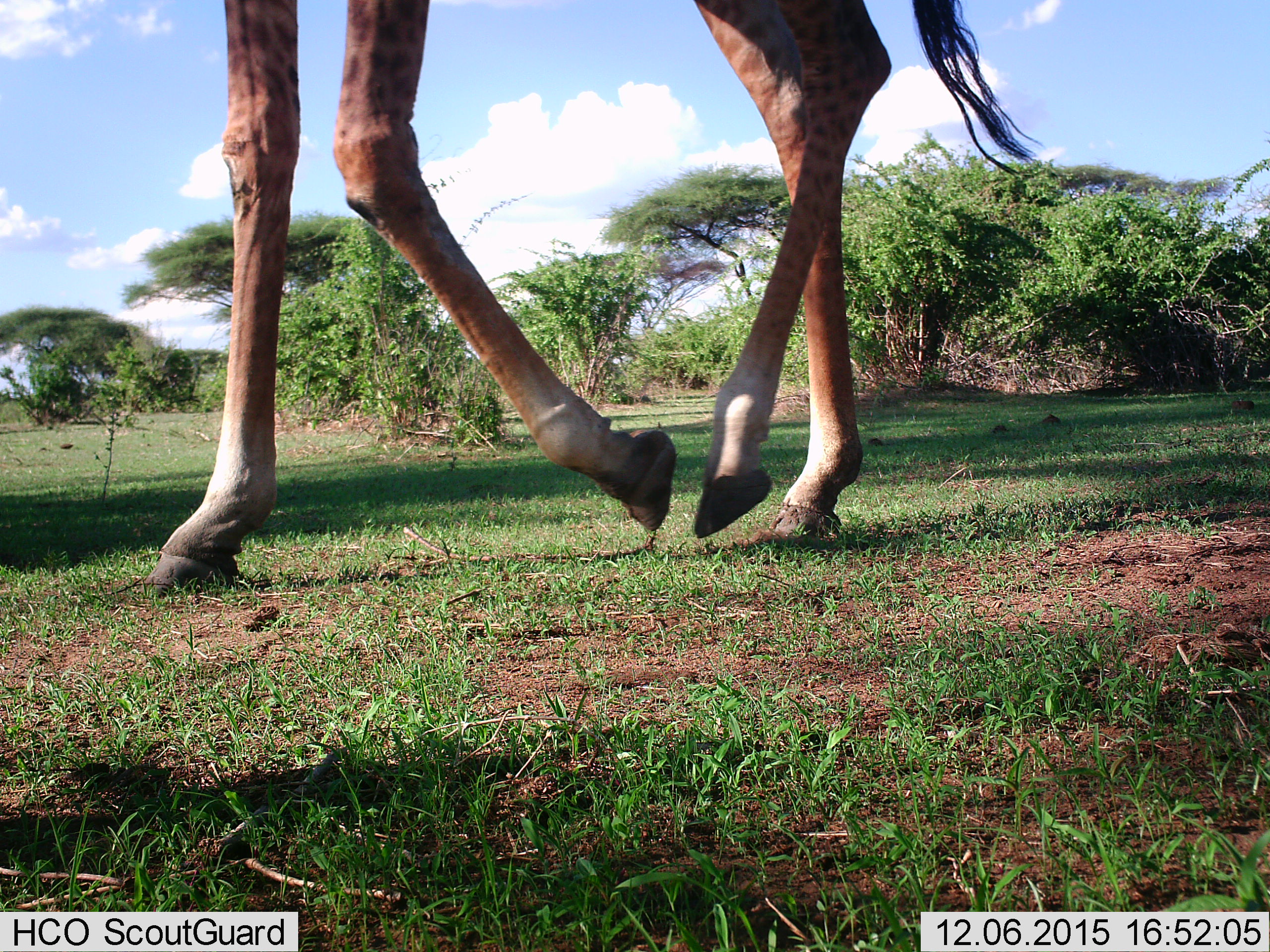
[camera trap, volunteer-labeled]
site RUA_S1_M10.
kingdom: Animalia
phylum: Chordata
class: Mammalia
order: Artiodactyla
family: Giraffidae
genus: Giraffa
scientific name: Giraffa camelopardalis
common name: giraffe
Giraffe (Giraffa camelopardalis), count 1. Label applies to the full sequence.